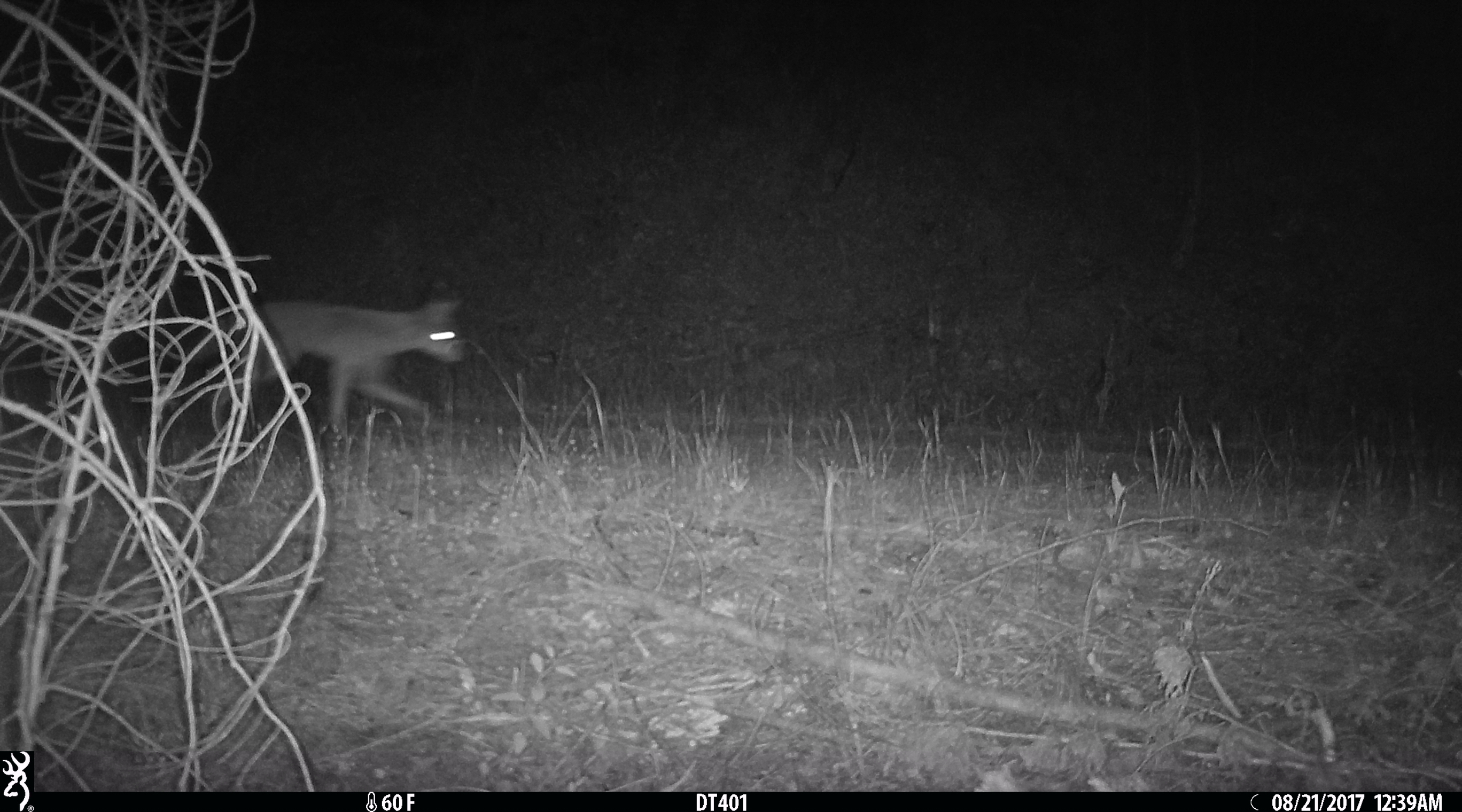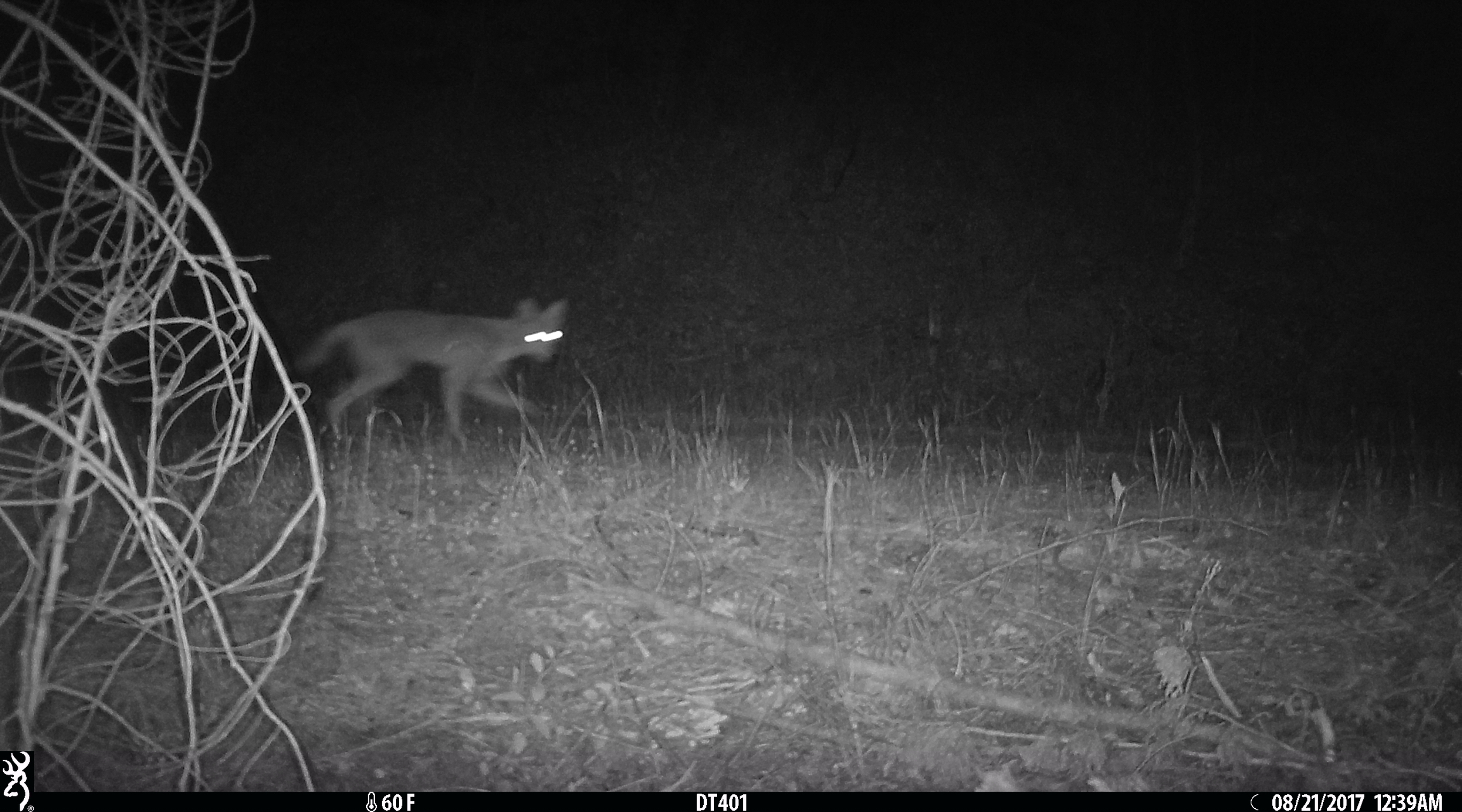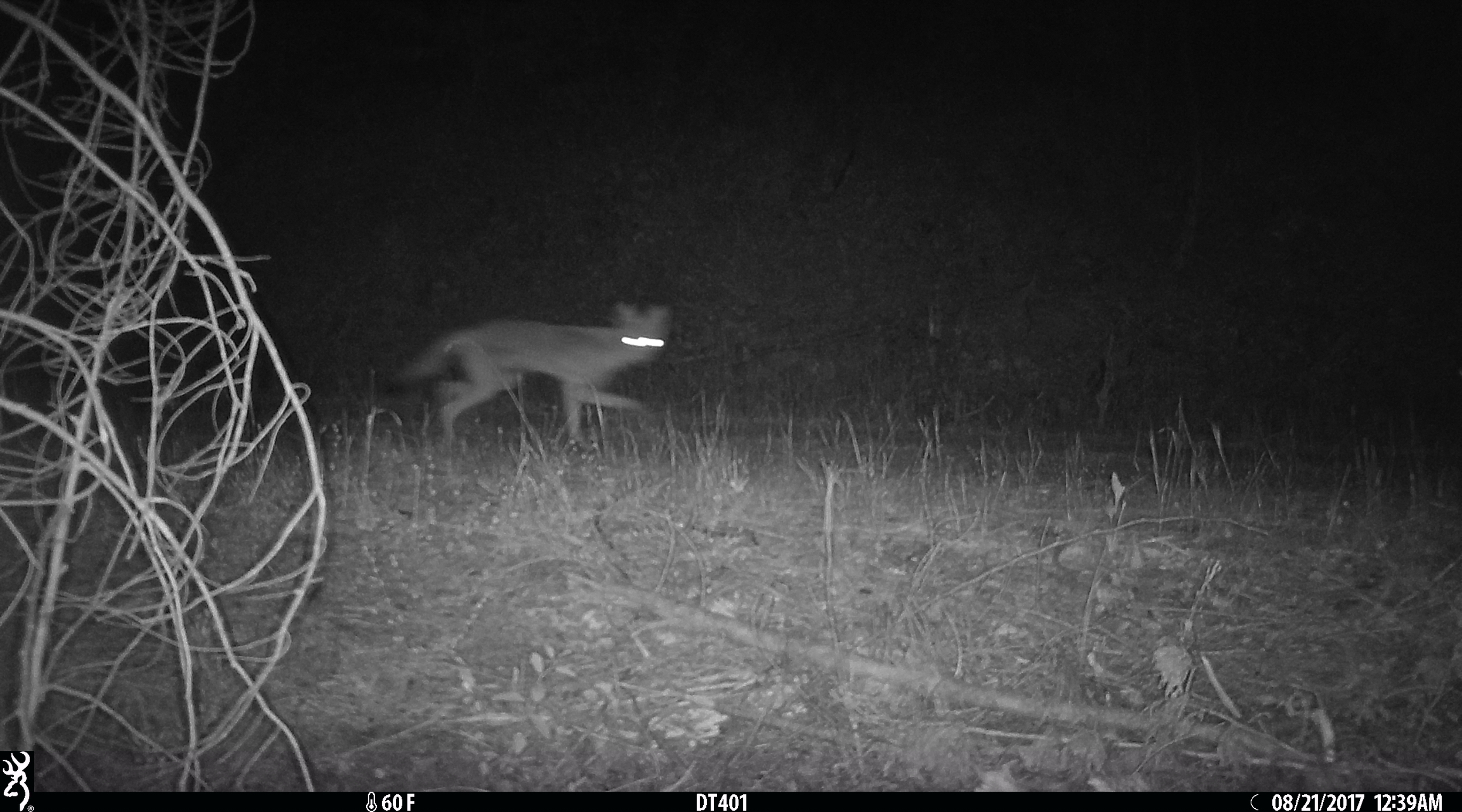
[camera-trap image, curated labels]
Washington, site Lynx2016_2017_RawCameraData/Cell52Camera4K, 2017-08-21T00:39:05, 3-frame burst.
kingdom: Animalia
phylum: Chordata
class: Mammalia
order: Carnivora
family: Canidae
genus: Canis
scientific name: Canis latrans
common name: coyote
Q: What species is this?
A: Canis latrans (coyote).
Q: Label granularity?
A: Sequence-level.